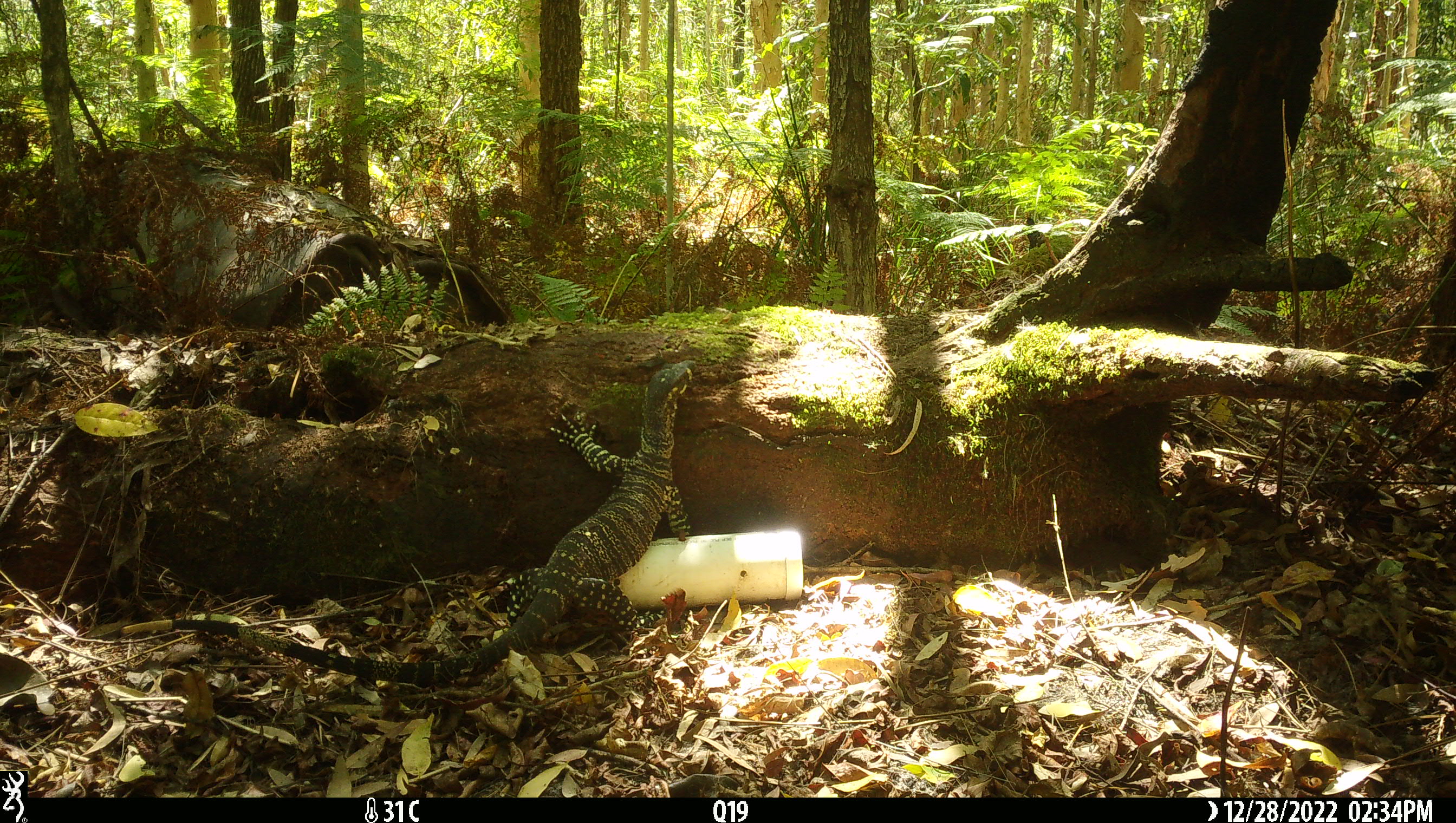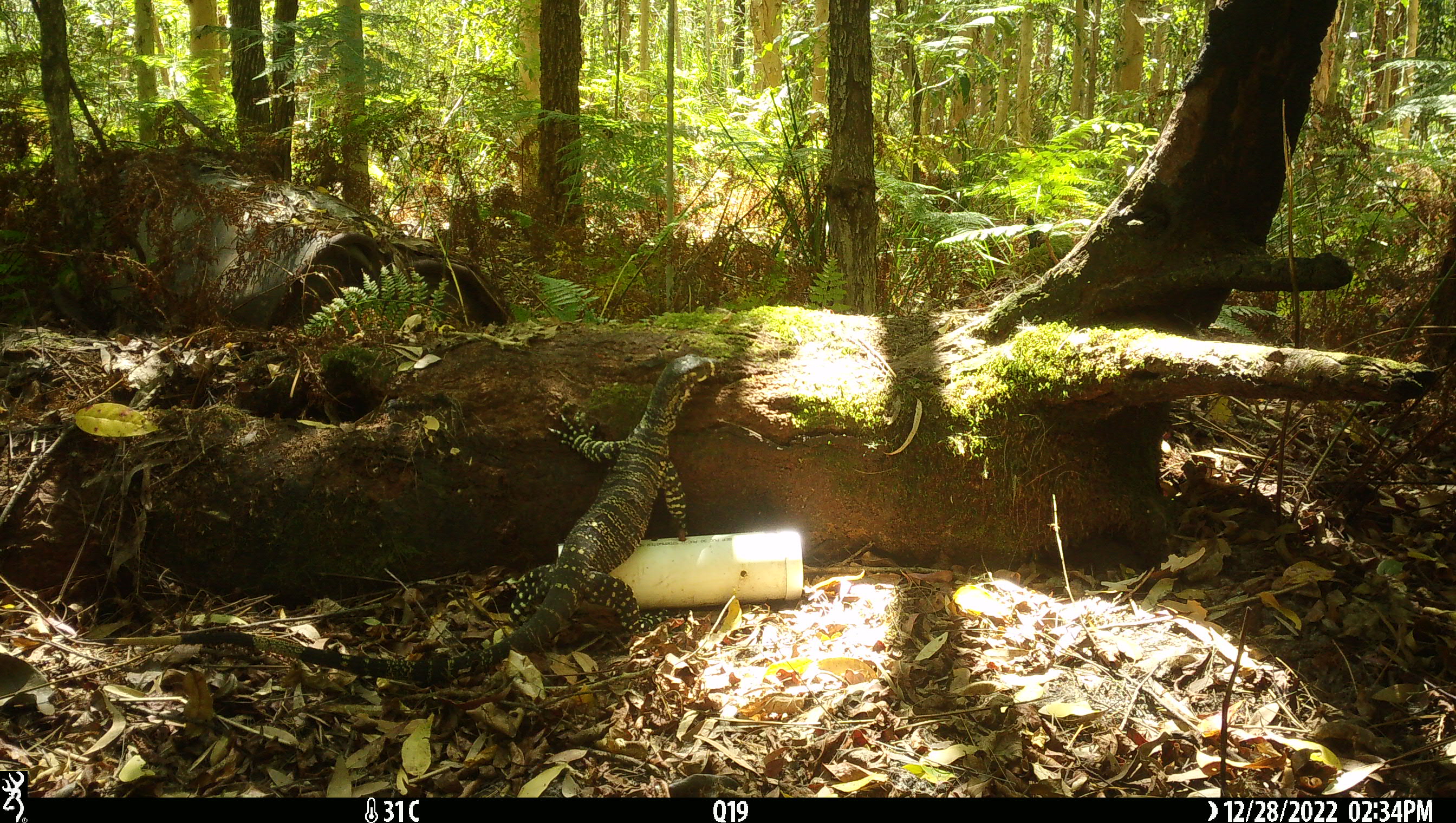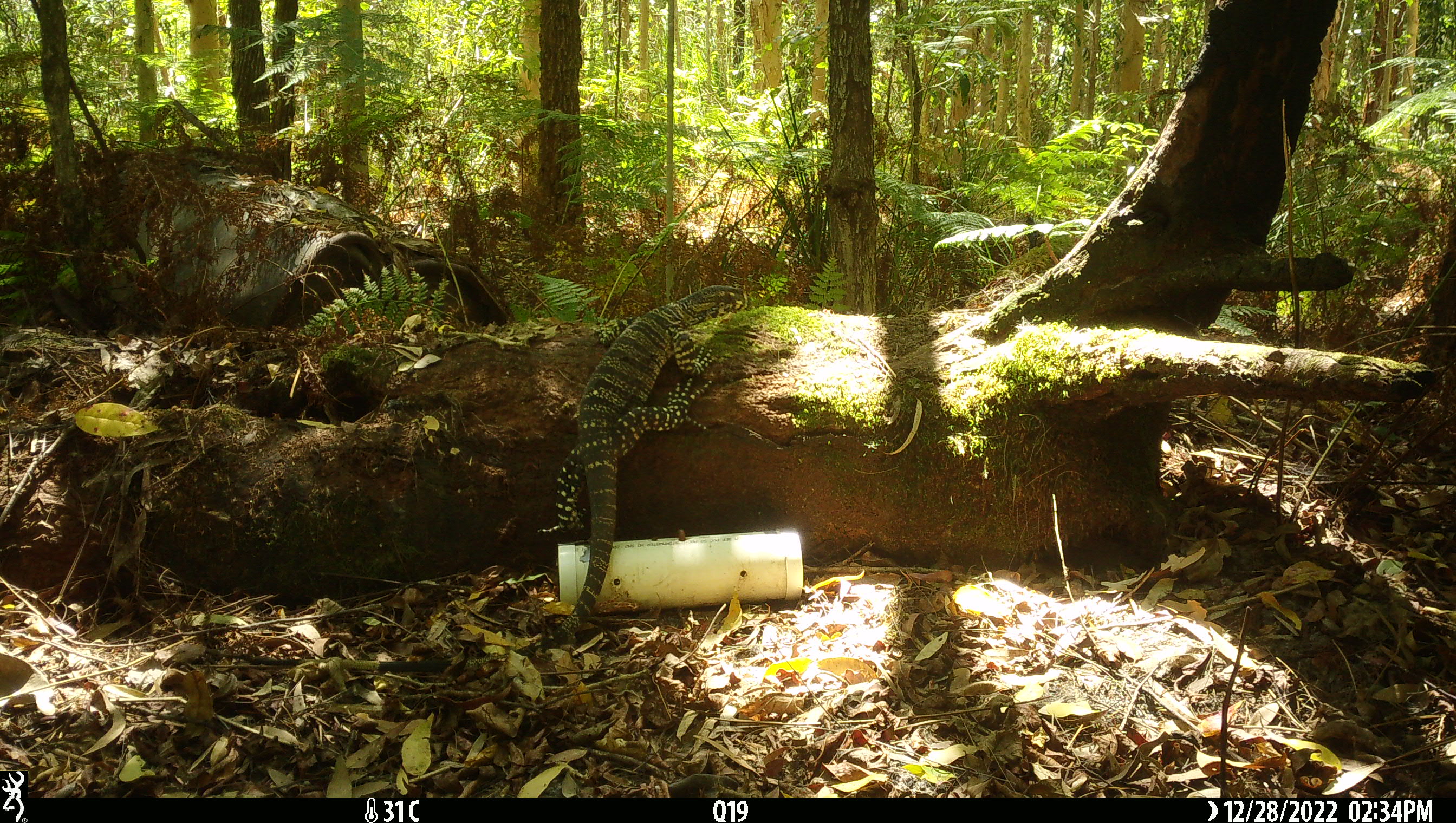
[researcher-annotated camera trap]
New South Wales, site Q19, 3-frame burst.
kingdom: Animalia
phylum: Chordata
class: Reptilia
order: Squamata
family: Varanidae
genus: Varanus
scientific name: Varanus varius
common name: lace monitor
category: goanna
Goanna (lace monitor) (Varanus varius).